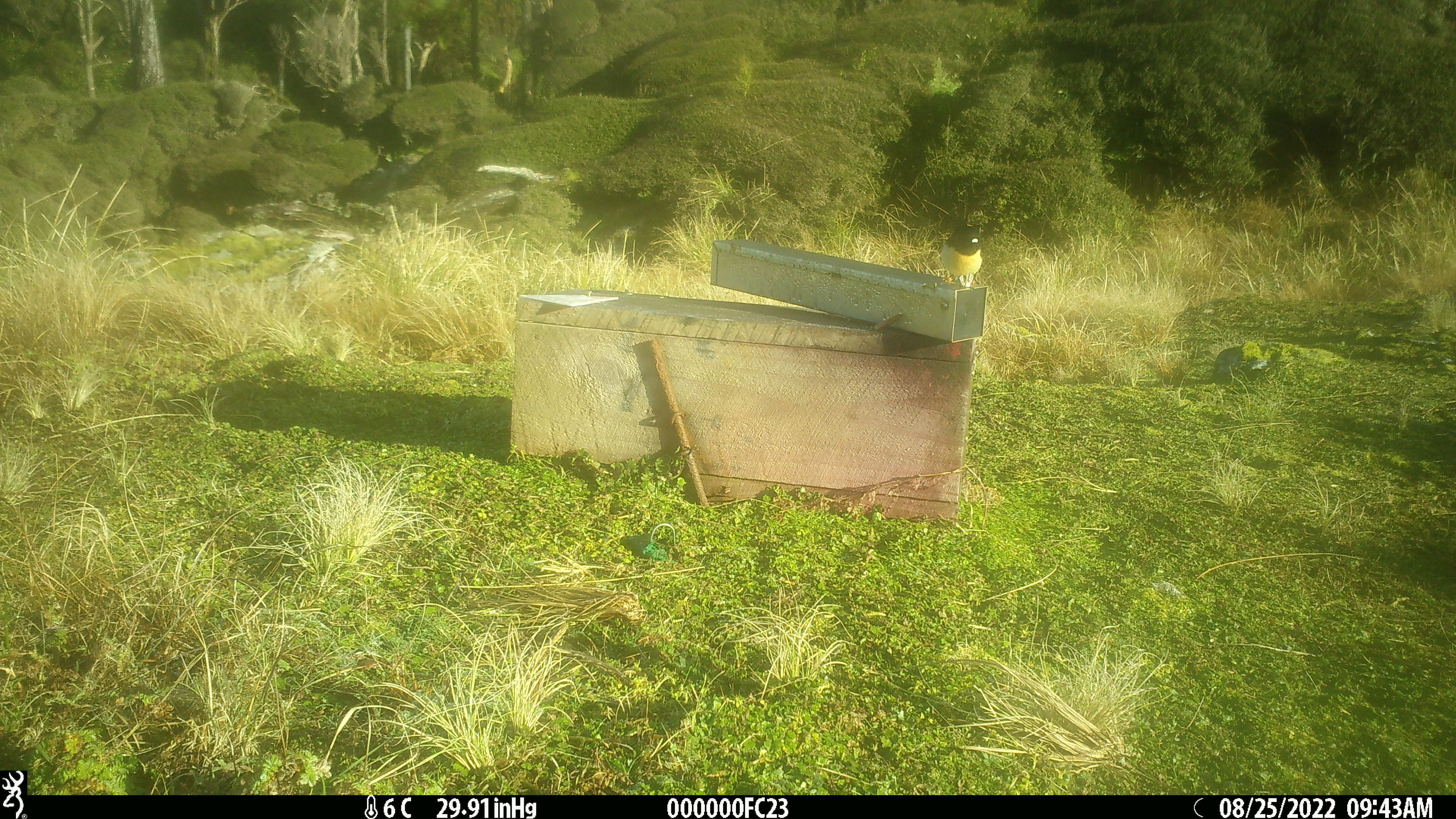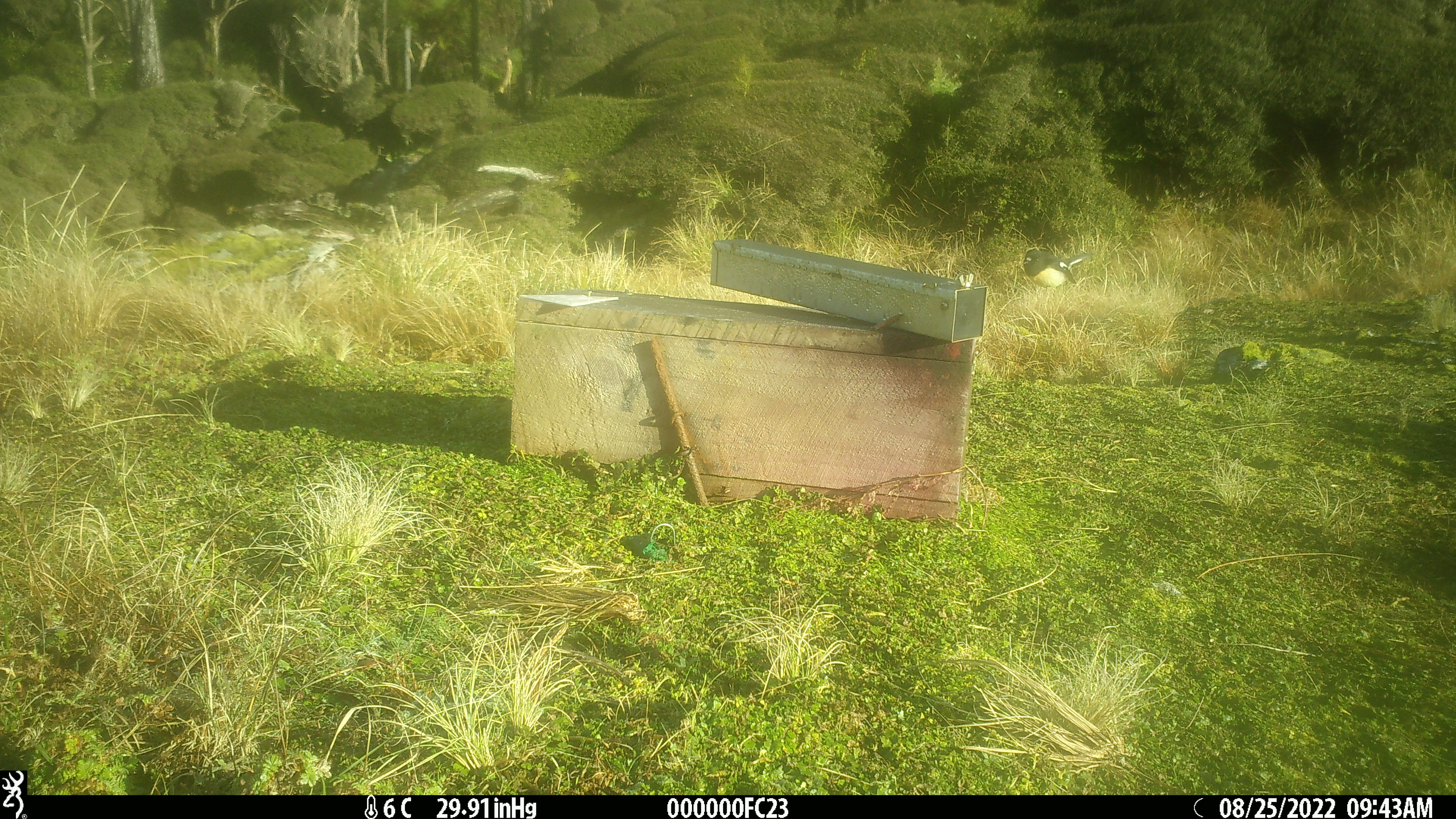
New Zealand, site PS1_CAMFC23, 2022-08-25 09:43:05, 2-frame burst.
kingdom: Animalia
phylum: Chordata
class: Aves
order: Passeriformes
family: Petroicidae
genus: Petroica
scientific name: Petroica macrocephala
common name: tomtit